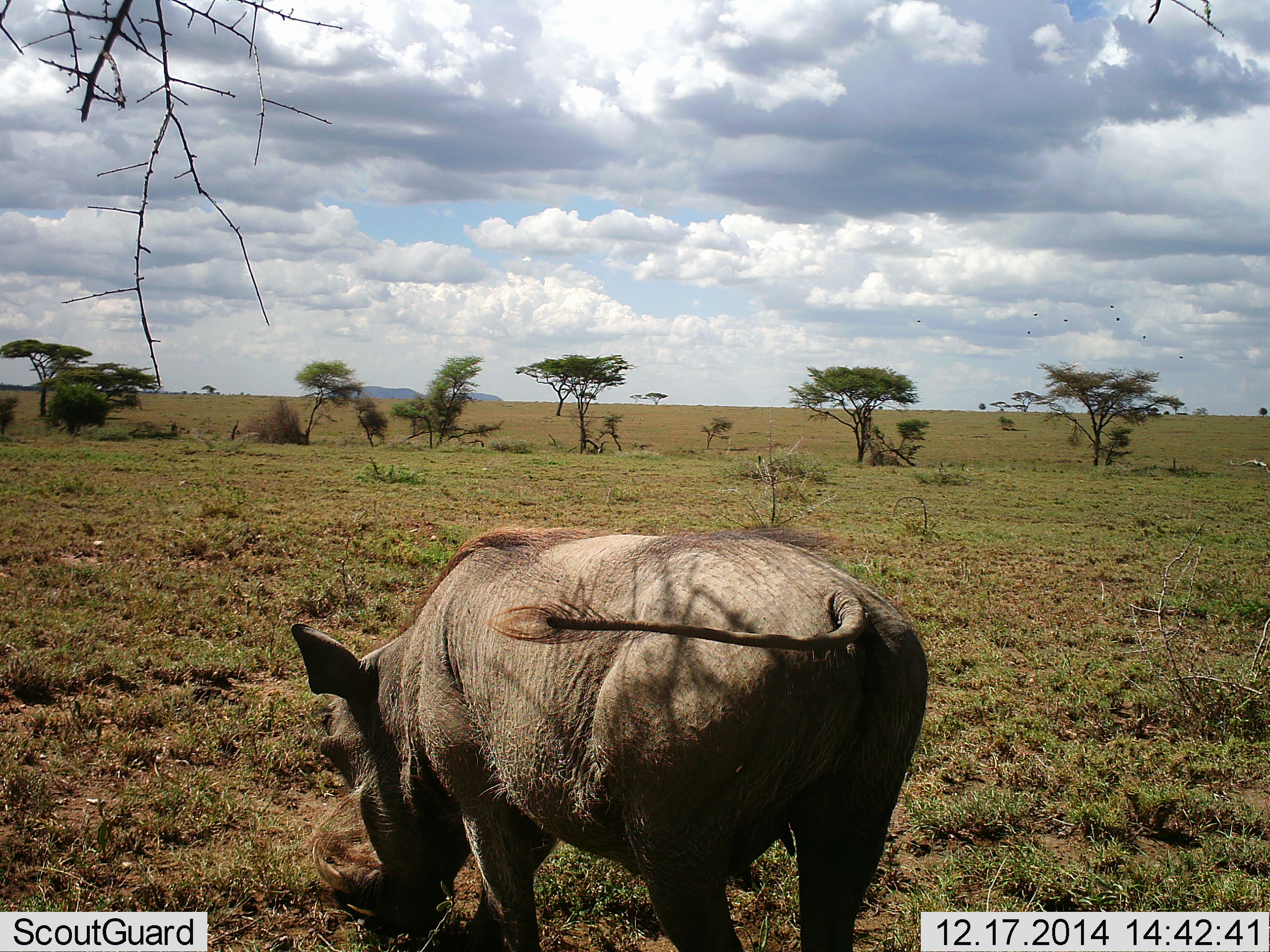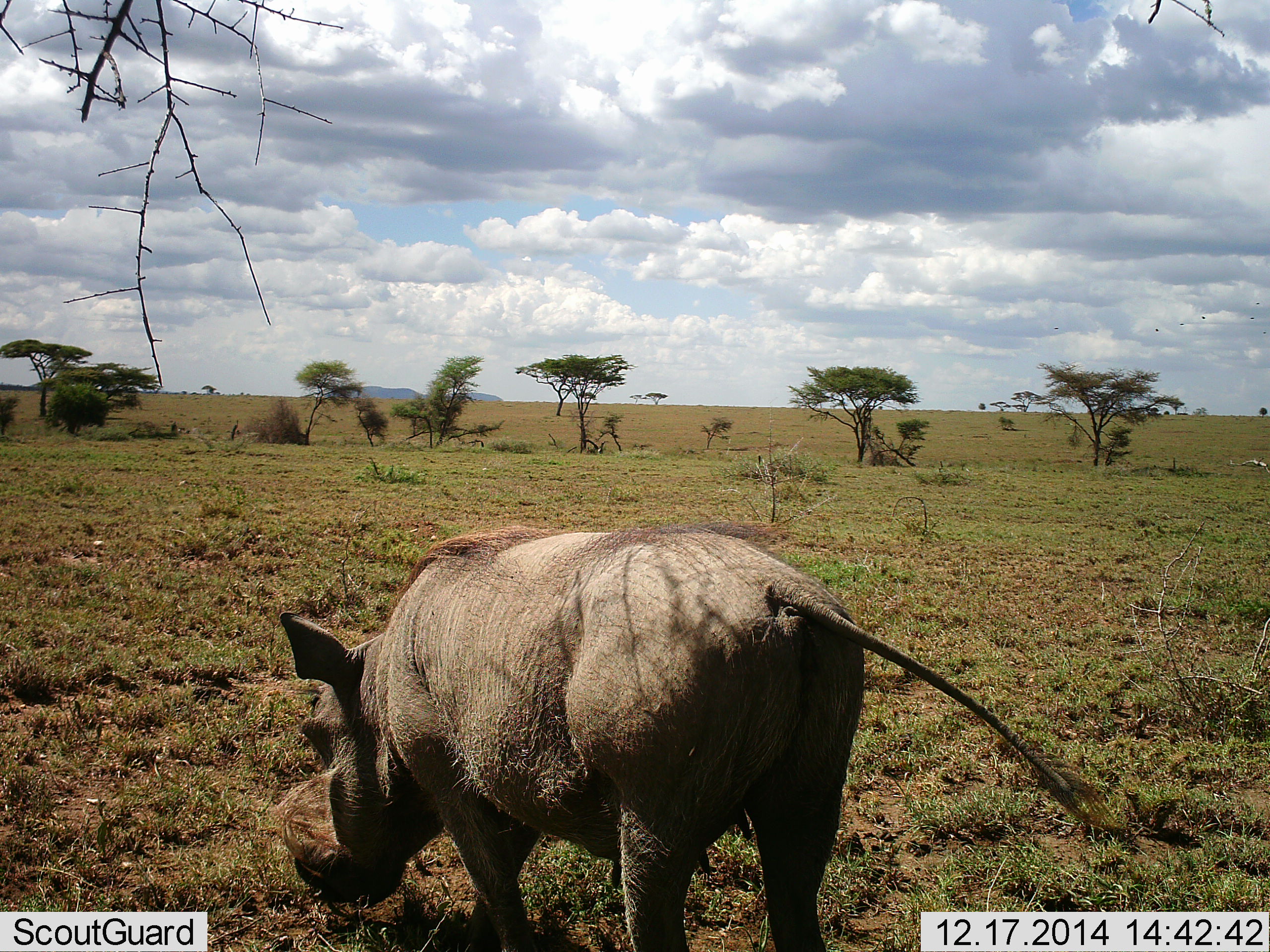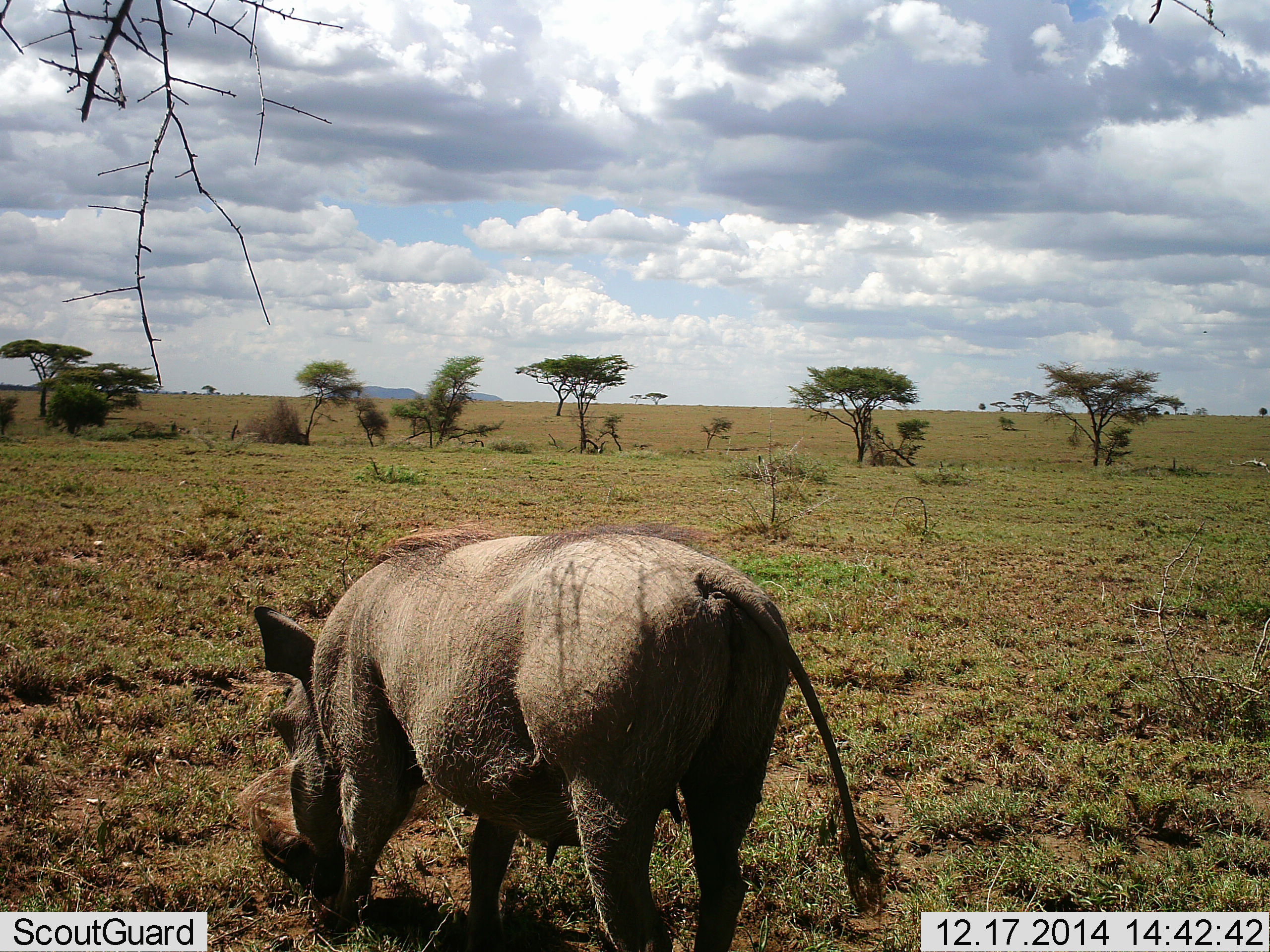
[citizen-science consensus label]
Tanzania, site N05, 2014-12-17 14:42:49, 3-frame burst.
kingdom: Animalia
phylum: Chordata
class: Mammalia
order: Artiodactyla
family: Suidae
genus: Phacochoerus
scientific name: Phacochoerus africanus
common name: warthog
Warthog (Phacochoerus africanus), count 1. Behavior (volunteer vote fractions): standing 20%, resting 0%, moving 10%, interacting 0%. Young present (vote fraction): 0%. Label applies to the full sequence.